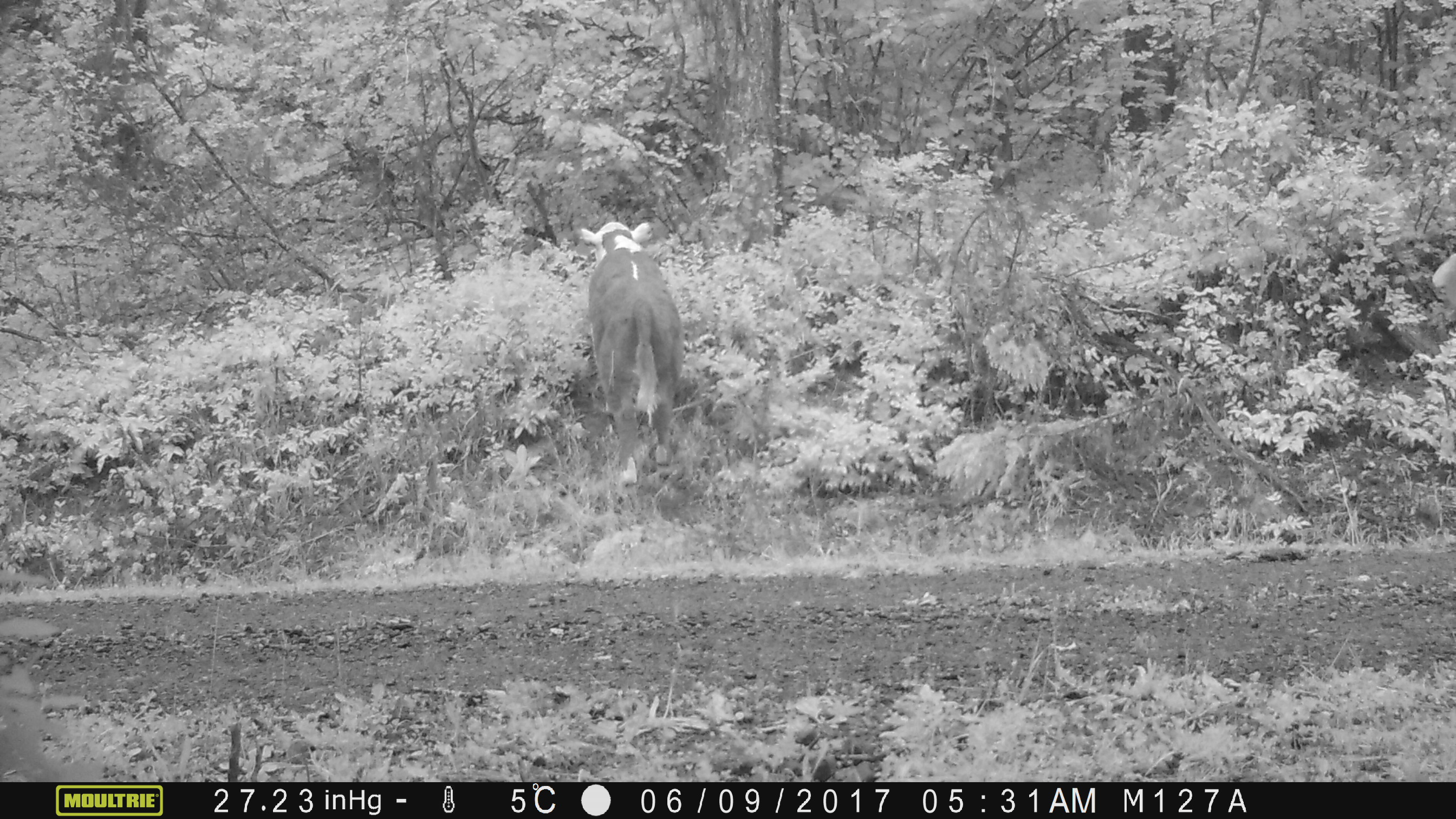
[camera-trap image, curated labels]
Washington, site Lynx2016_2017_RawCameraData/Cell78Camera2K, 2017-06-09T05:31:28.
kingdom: Animalia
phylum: Chordata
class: Mammalia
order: Artiodactyla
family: Bovidae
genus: Bos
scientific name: Bos taurus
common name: domestic cattle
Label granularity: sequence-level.